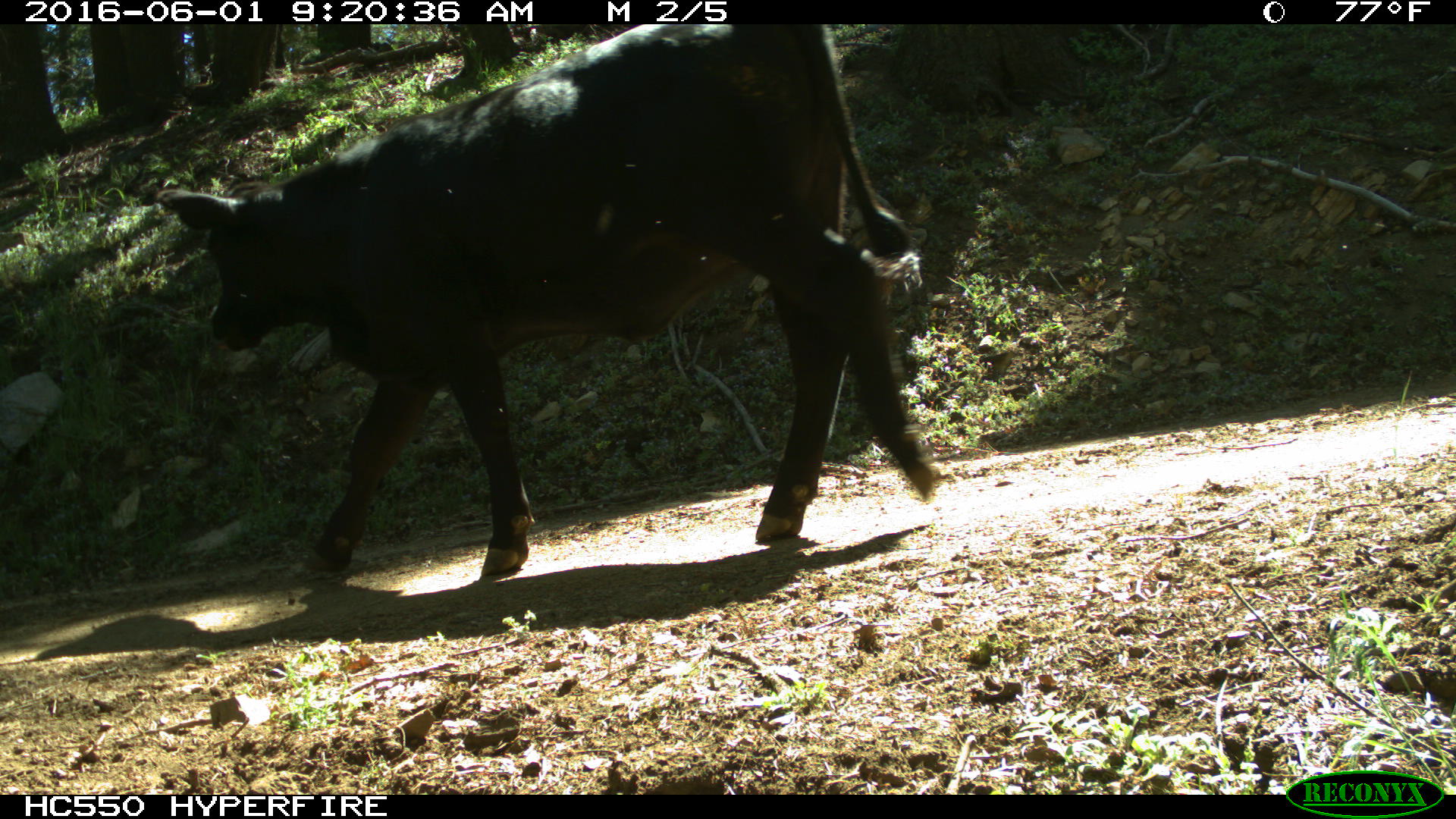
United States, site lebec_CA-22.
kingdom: Animalia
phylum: Chordata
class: Mammalia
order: Artiodactyla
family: Bovidae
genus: Bos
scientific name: Bos taurus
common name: domestic cow